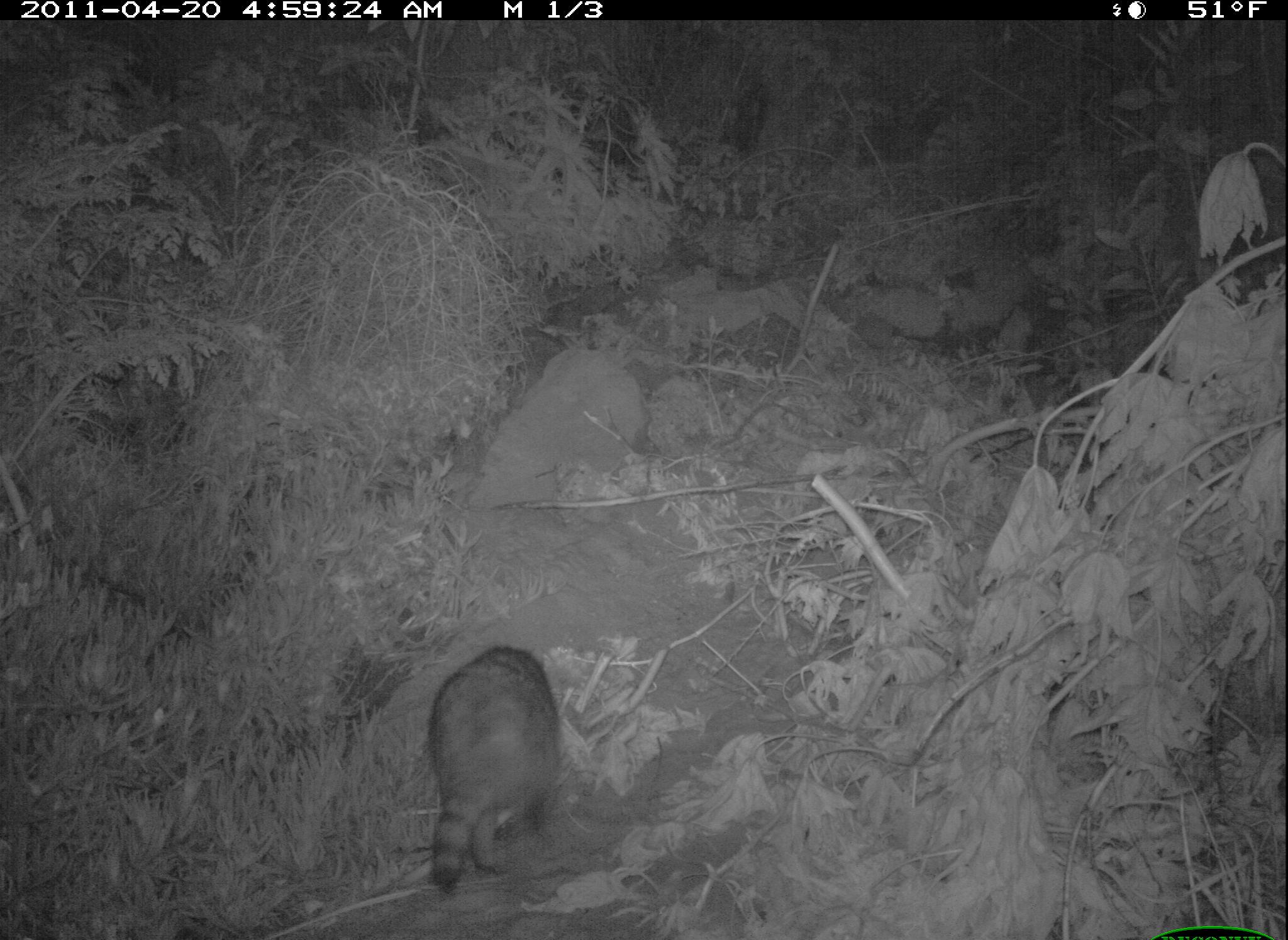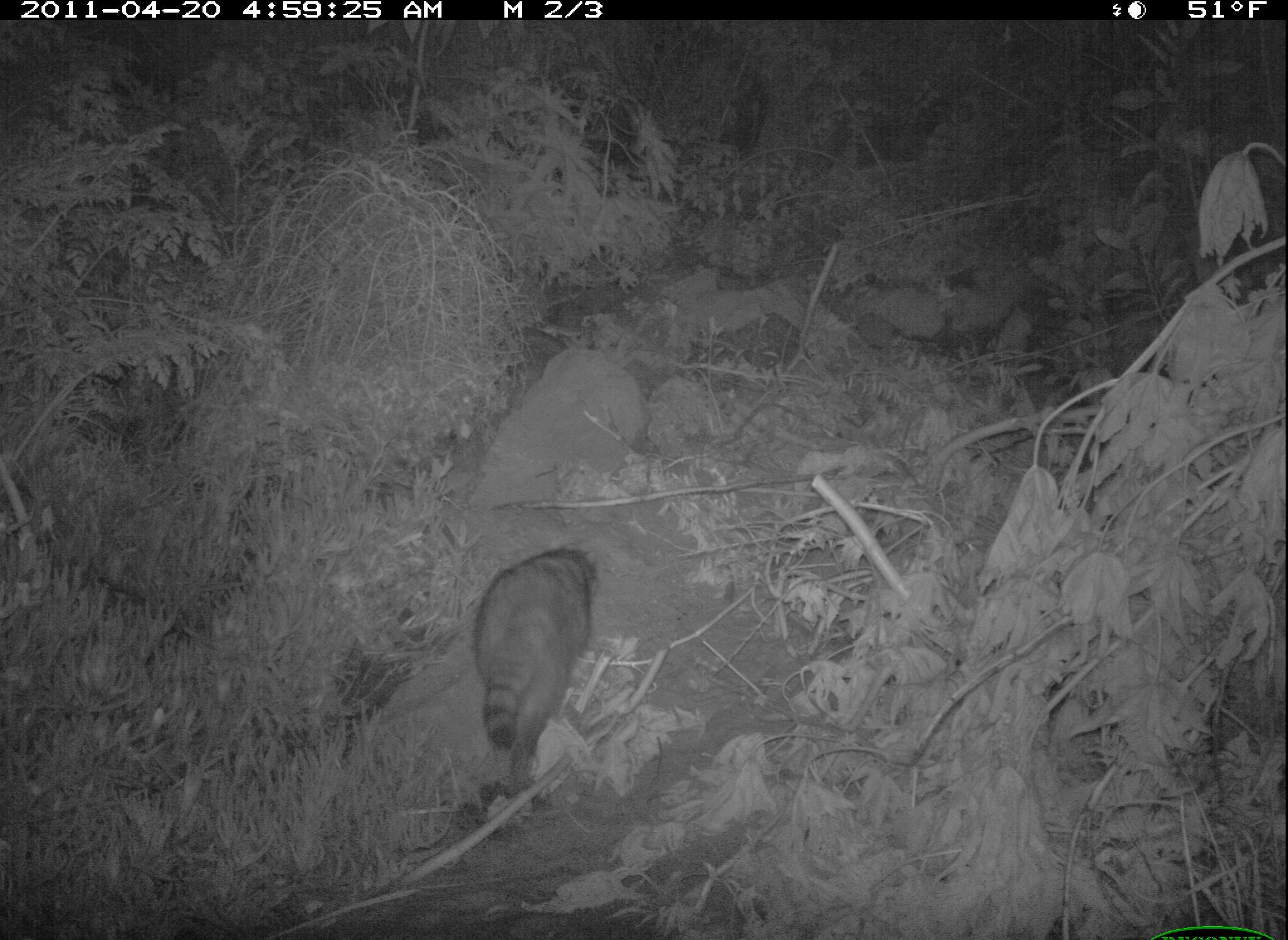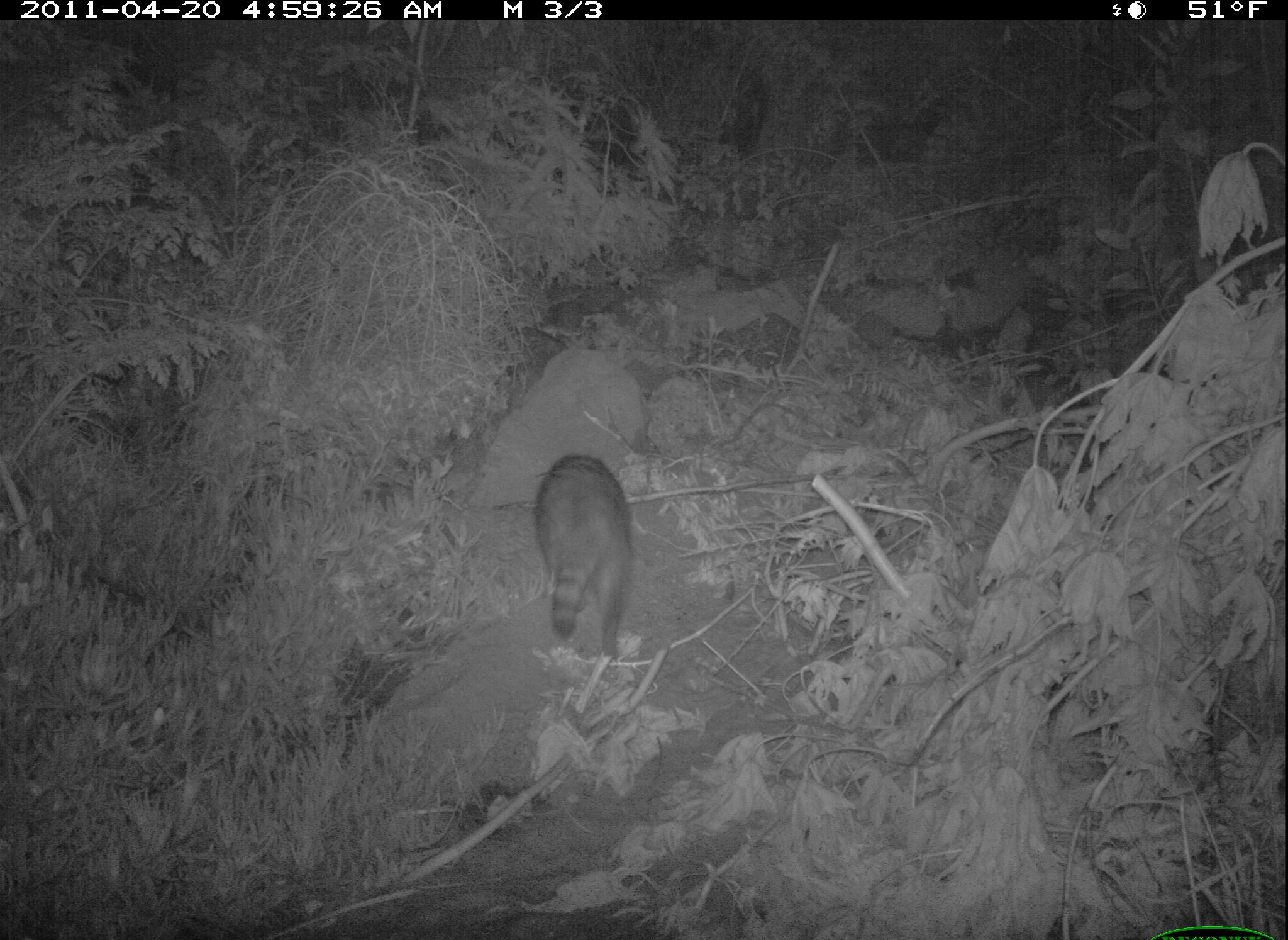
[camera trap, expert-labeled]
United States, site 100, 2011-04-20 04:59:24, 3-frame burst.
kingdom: Animalia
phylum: Chordata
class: Mammalia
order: Carnivora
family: Procyonidae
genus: Procyon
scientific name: Procyon lotor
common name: raccoon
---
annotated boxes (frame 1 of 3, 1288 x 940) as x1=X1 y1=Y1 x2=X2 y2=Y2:
raccoon: x1=411 y1=636 x2=568 y2=892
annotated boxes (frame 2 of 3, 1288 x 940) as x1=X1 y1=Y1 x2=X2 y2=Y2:
raccoon: x1=469 y1=543 x2=601 y2=794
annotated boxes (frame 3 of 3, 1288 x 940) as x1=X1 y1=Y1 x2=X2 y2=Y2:
raccoon: x1=526 y1=446 x2=646 y2=678